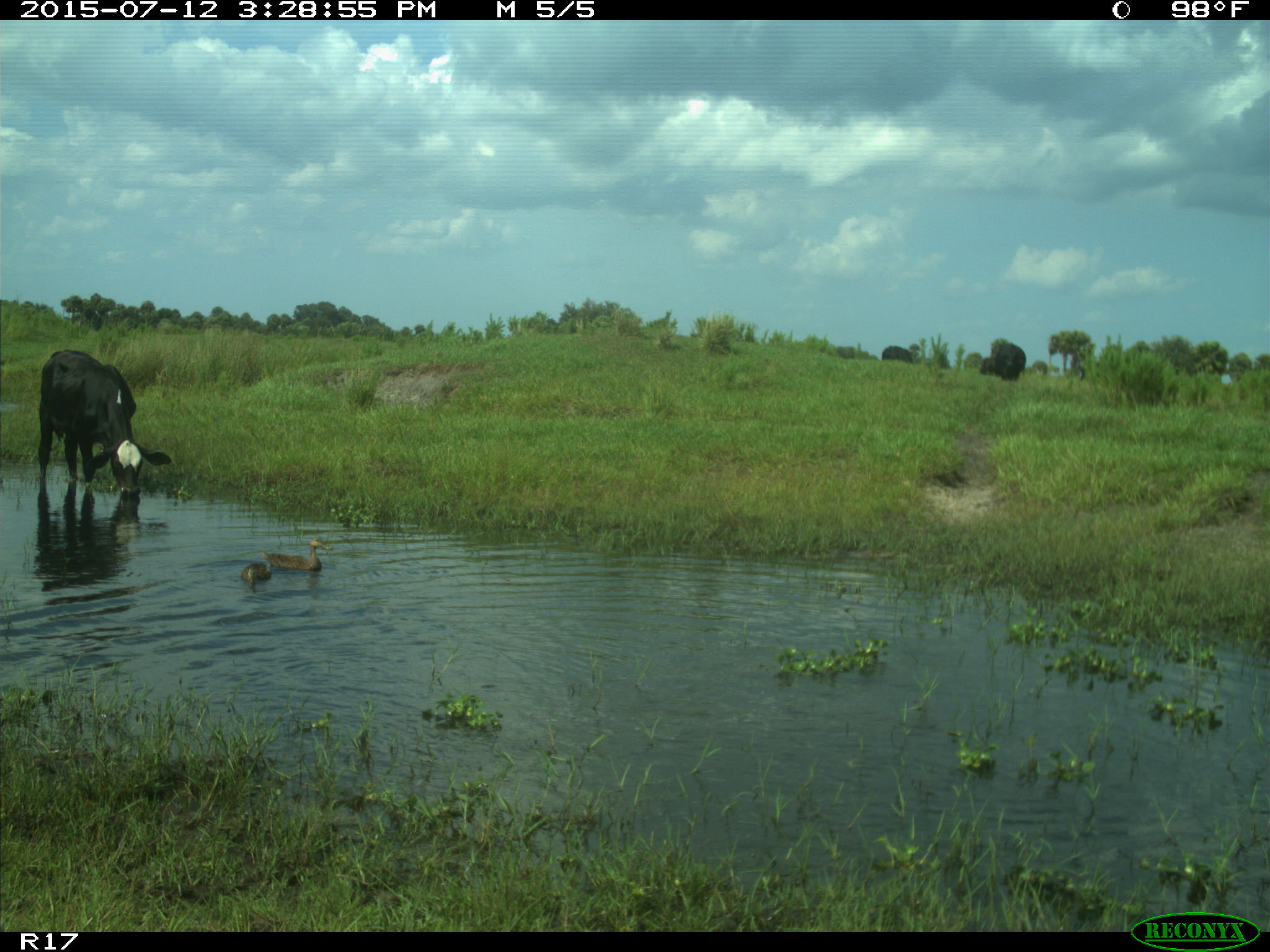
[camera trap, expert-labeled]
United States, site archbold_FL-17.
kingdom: Animalia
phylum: Chordata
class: Mammalia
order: Artiodactyla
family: Bovidae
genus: Bos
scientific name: Bos taurus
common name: domestic cow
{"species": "Bos taurus (domestic cow)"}